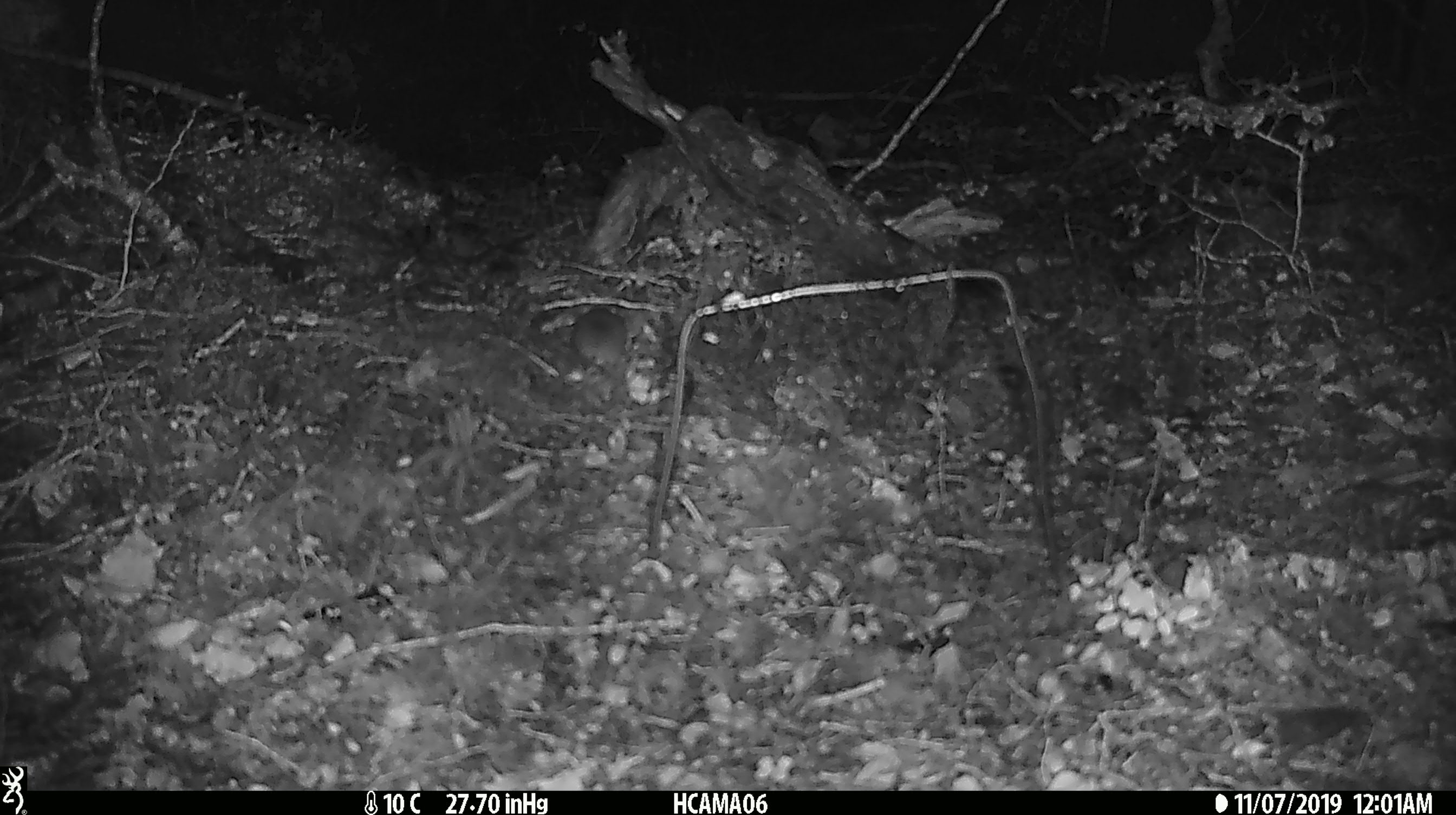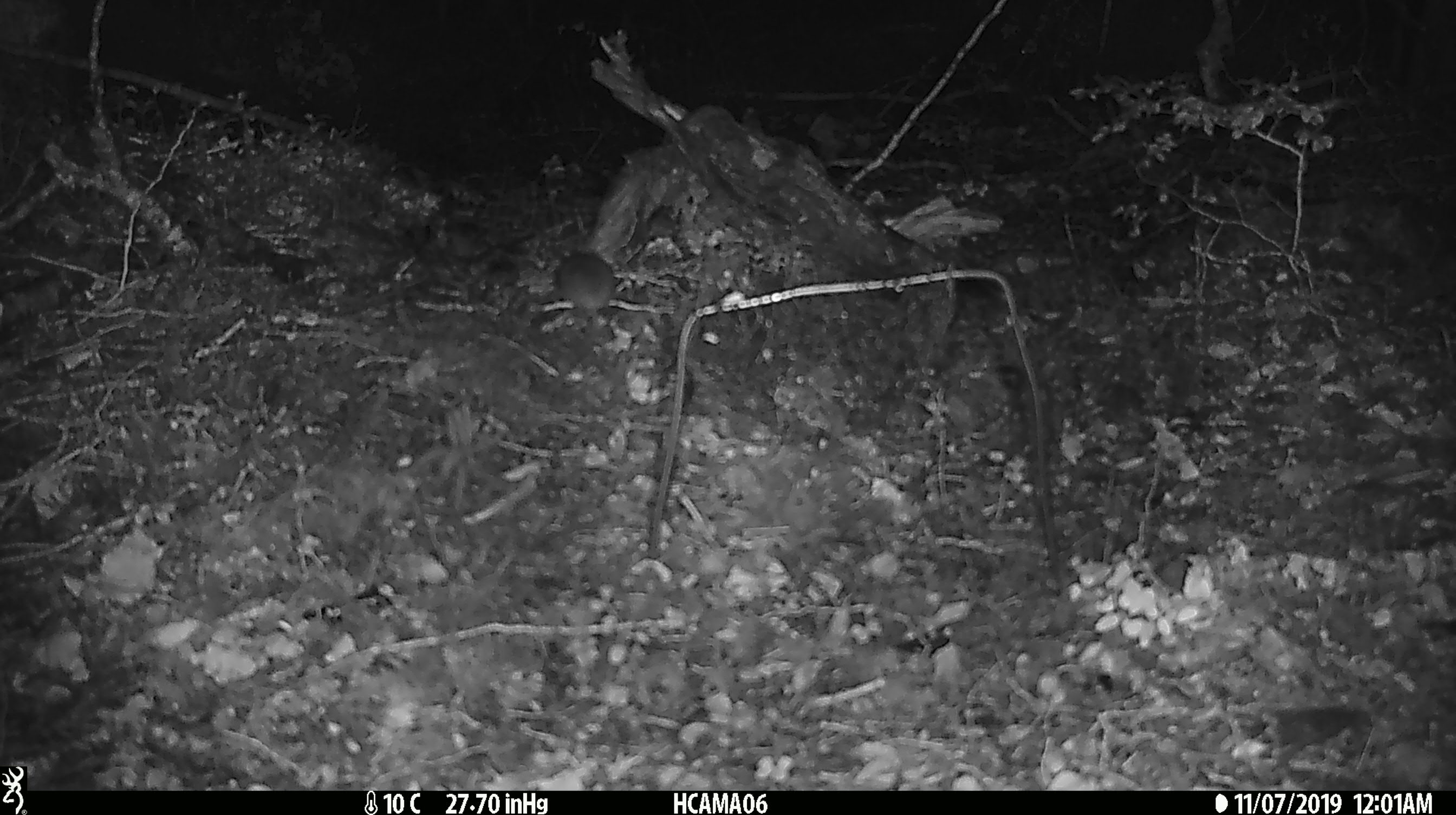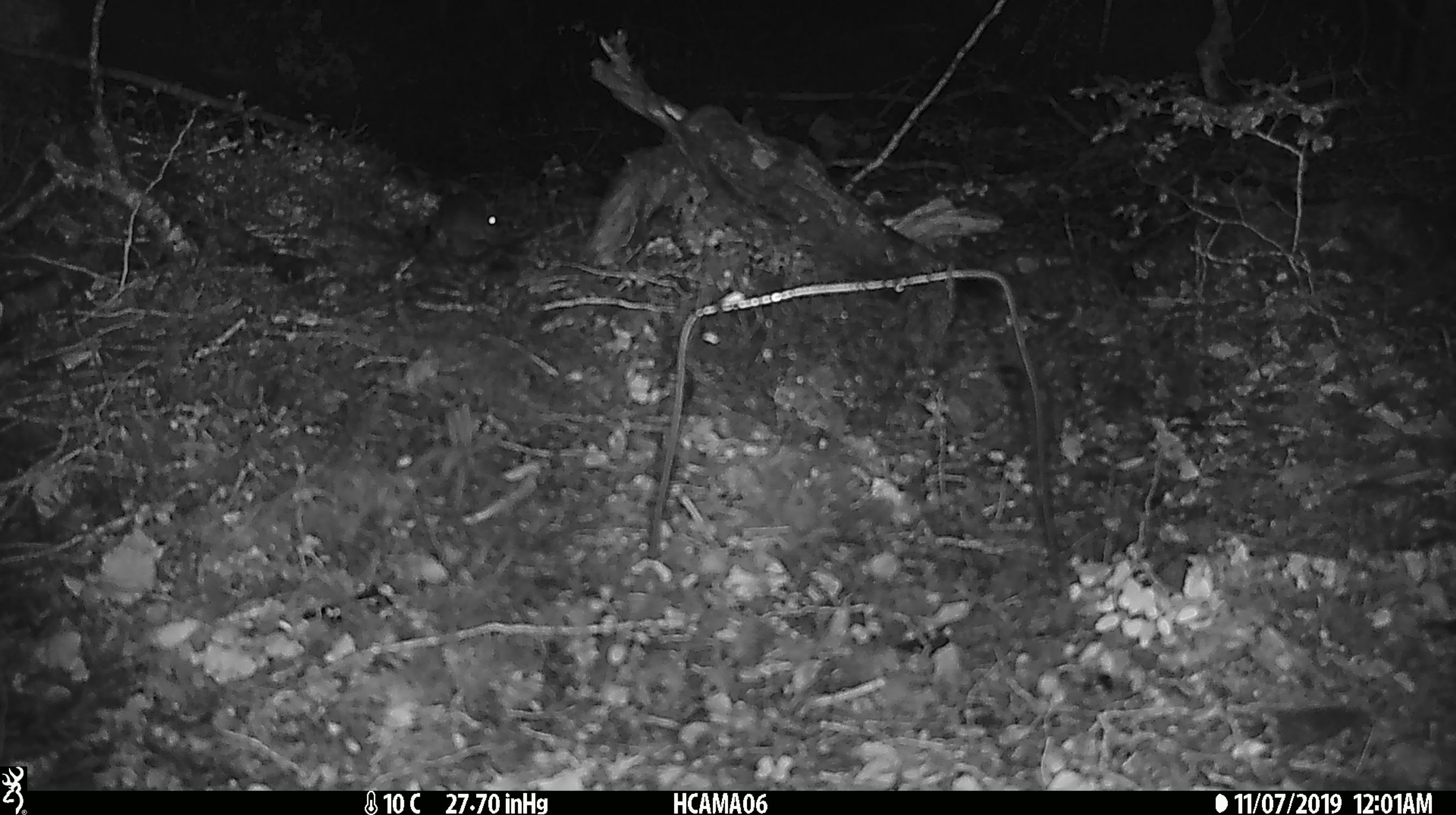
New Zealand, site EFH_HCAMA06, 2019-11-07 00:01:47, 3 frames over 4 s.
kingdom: Animalia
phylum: Chordata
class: Mammalia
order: Rodentia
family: Muridae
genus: Mus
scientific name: Mus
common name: mouse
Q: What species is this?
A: Mouse (Mus).